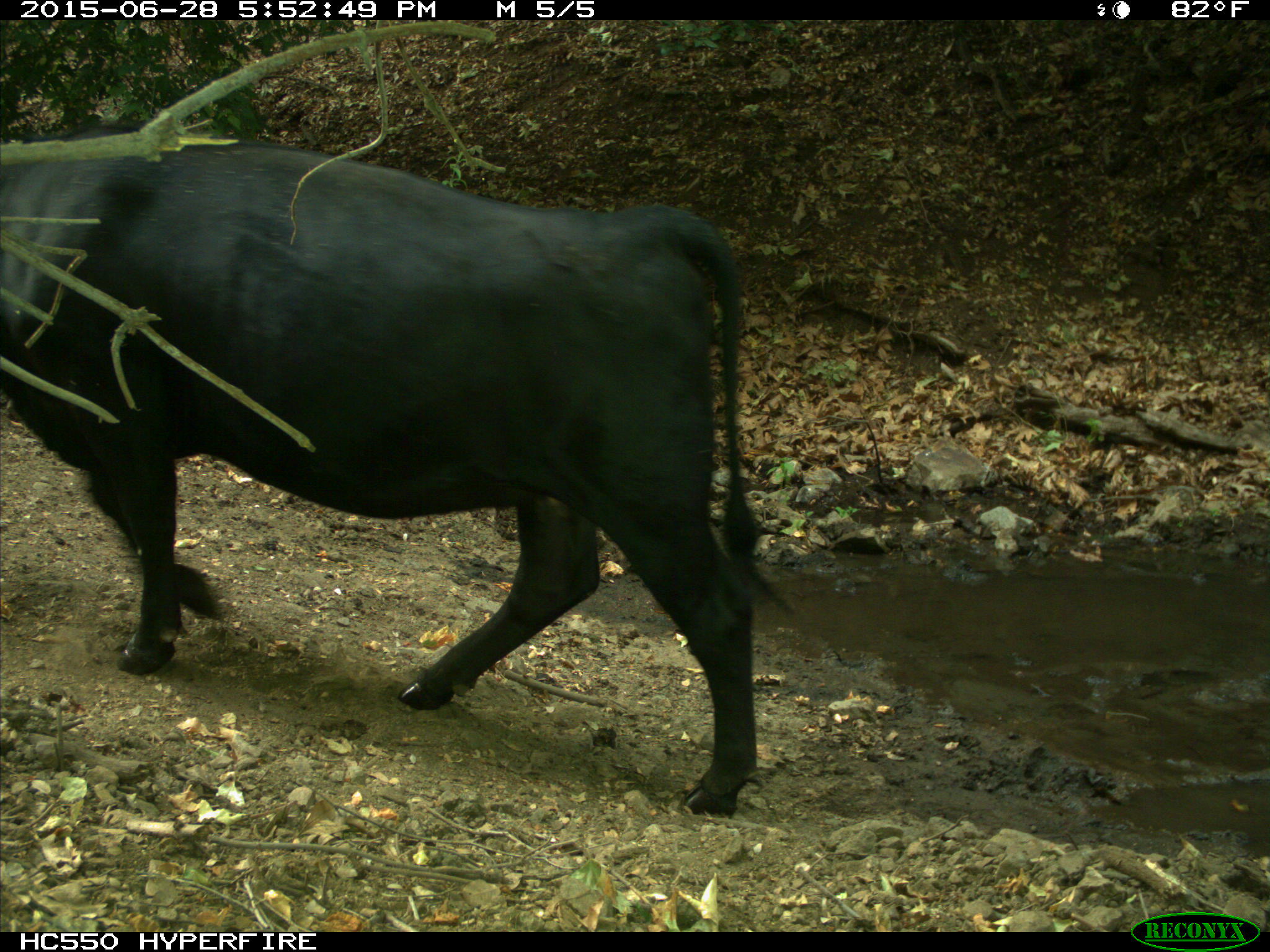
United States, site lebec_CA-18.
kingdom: Animalia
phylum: Chordata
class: Mammalia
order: Artiodactyla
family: Bovidae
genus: Bos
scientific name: Bos taurus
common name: domestic cow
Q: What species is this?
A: Bos taurus (domestic cow).